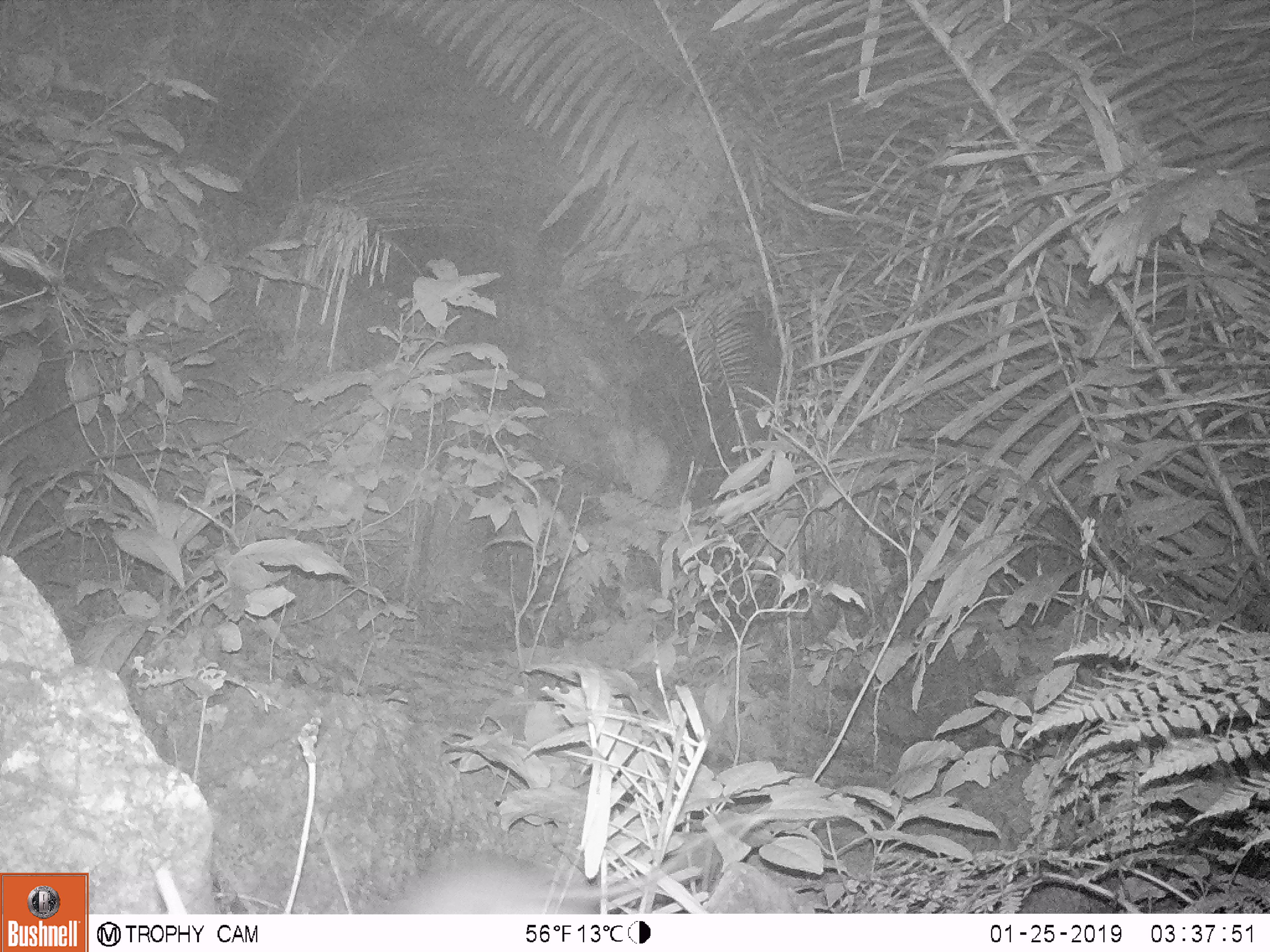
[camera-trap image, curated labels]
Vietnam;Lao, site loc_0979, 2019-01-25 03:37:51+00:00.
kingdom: Animalia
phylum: Chordata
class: Mammalia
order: Rodentia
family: Muridae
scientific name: Muridae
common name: old-world mice and rats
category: unidentified murid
Unidentified murid (old-world mice and rats) (Muridae). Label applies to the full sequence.